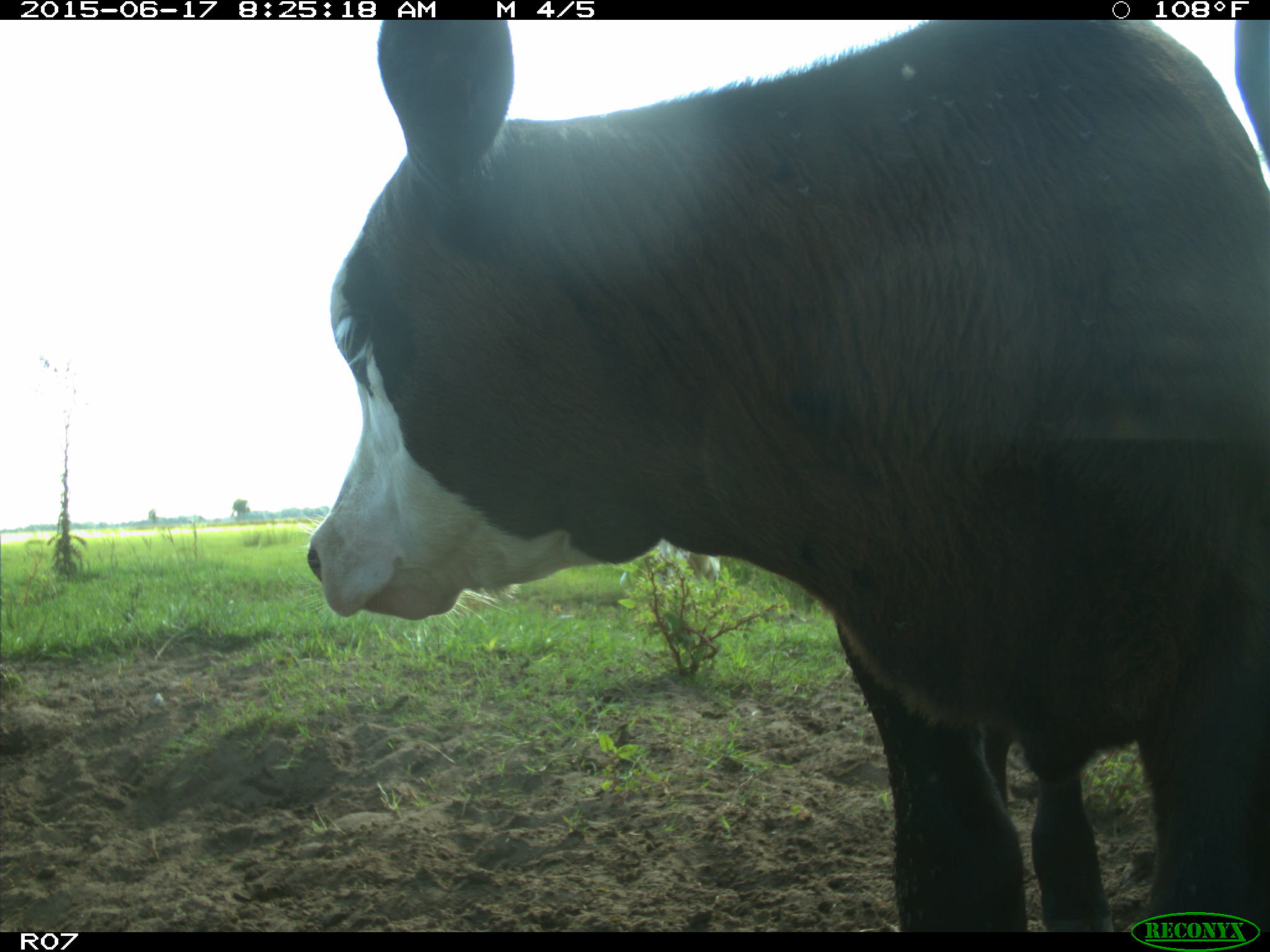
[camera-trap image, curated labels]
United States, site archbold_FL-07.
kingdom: Animalia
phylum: Chordata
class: Mammalia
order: Artiodactyla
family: Bovidae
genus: Bos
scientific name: Bos taurus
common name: domestic cow